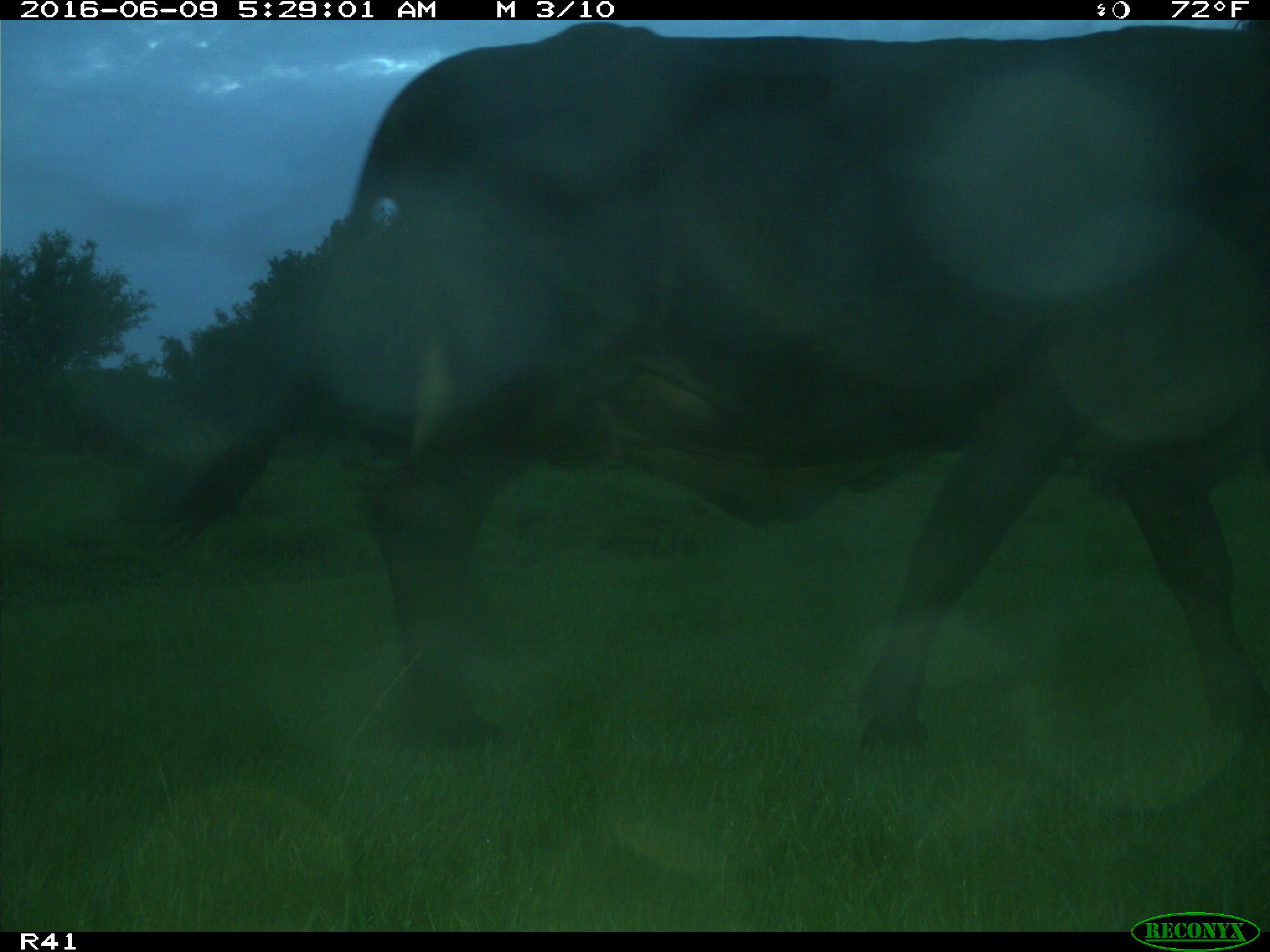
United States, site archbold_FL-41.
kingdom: Animalia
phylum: Chordata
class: Mammalia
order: Artiodactyla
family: Bovidae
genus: Bos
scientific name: Bos taurus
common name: domestic cow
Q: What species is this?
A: Bos taurus (domestic cow).